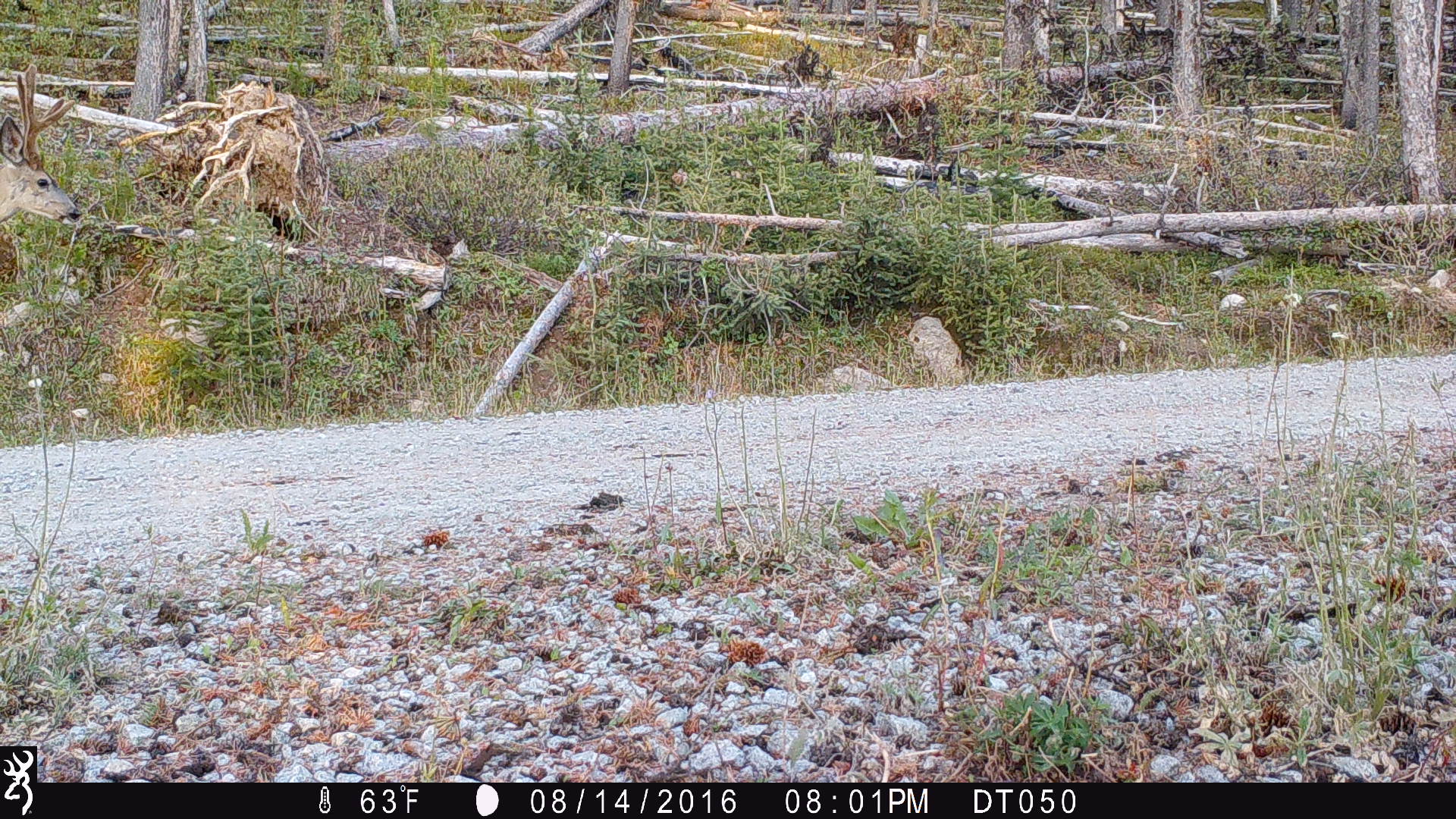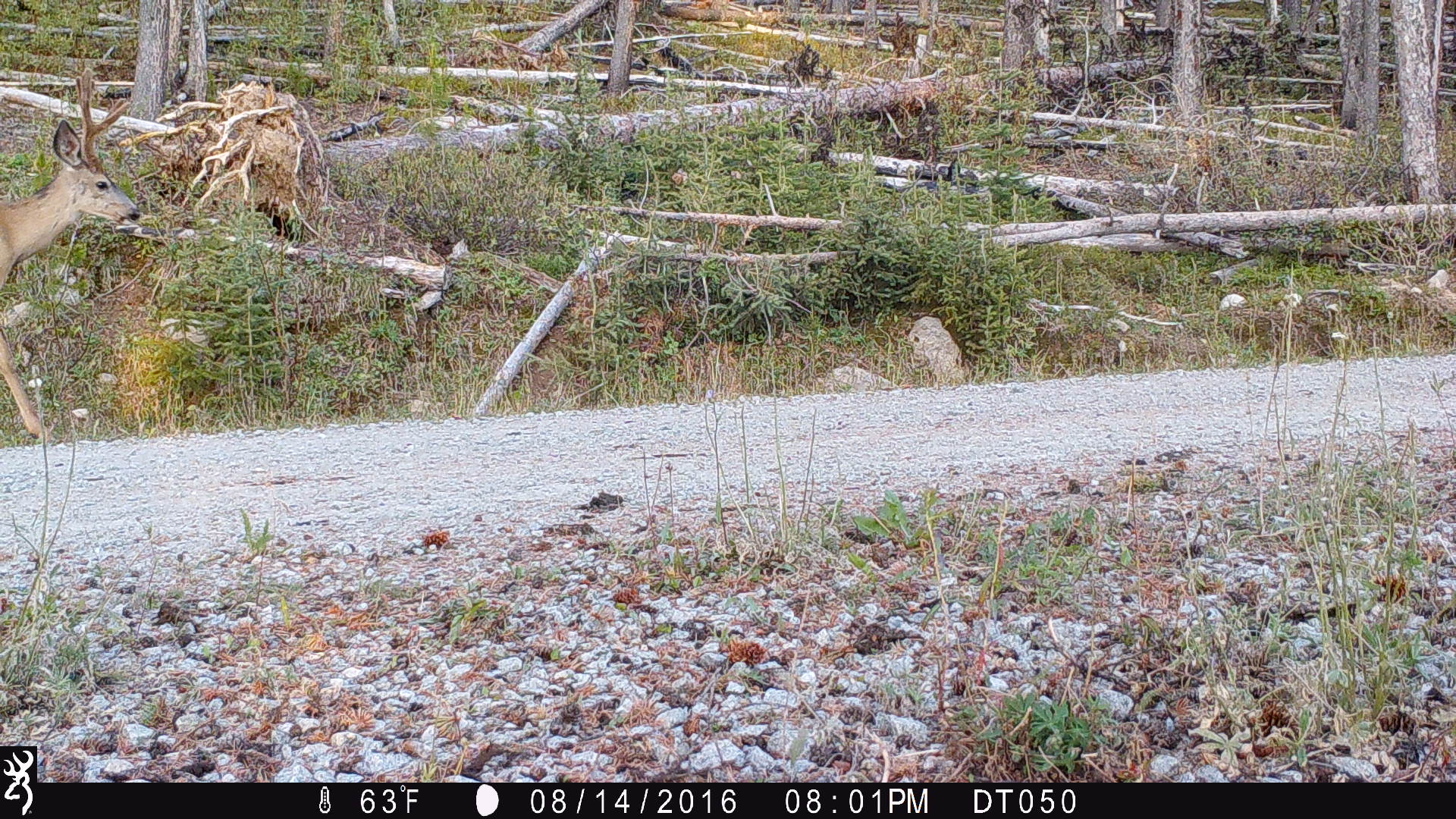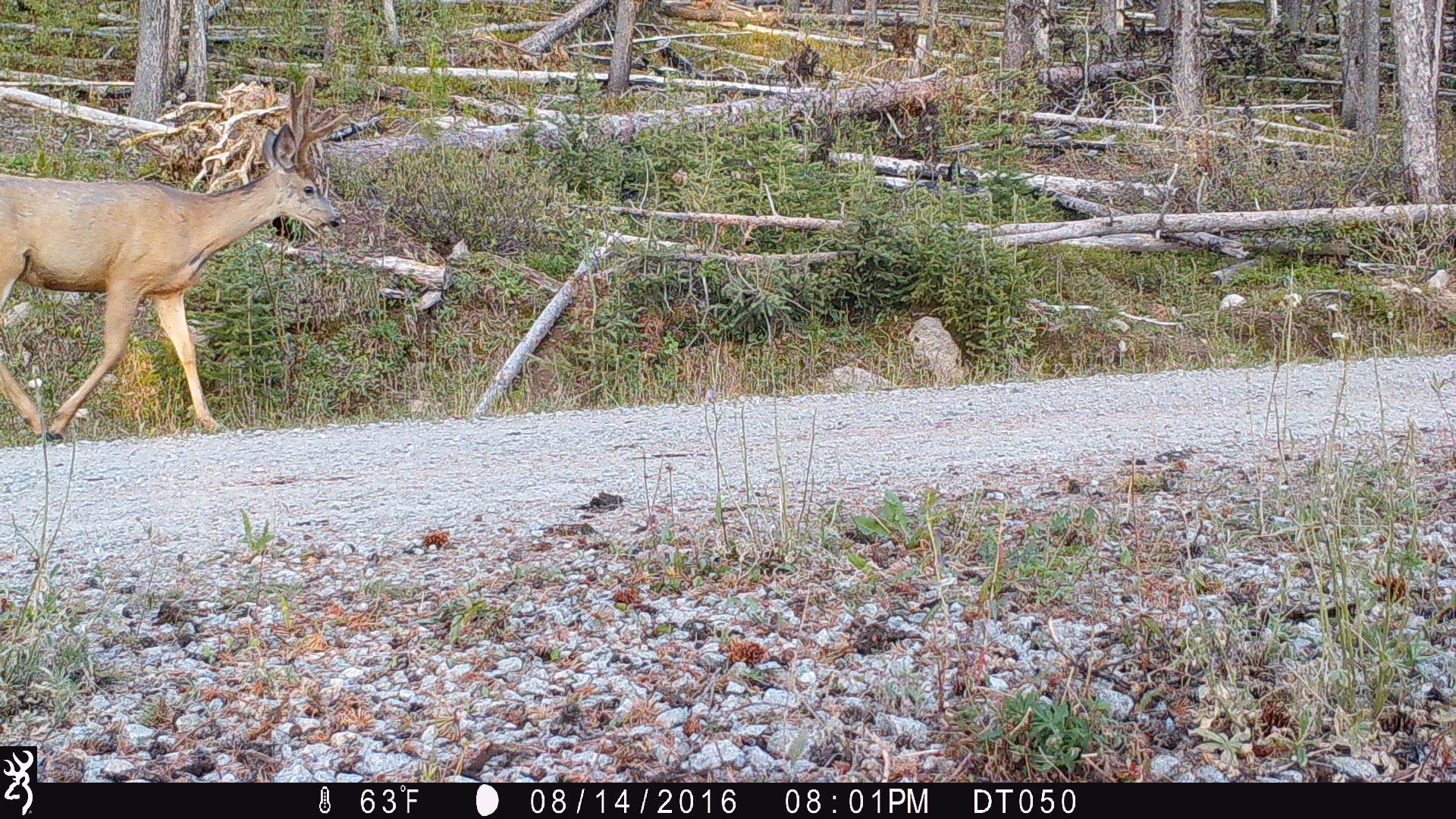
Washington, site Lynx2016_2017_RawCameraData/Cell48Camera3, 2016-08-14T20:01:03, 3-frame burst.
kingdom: Animalia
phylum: Chordata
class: Mammalia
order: Artiodactyla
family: Cervidae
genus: Odocoileus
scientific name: Odocoileus hemionus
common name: mule deer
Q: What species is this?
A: Odocoileus hemionus (mule deer).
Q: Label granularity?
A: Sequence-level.